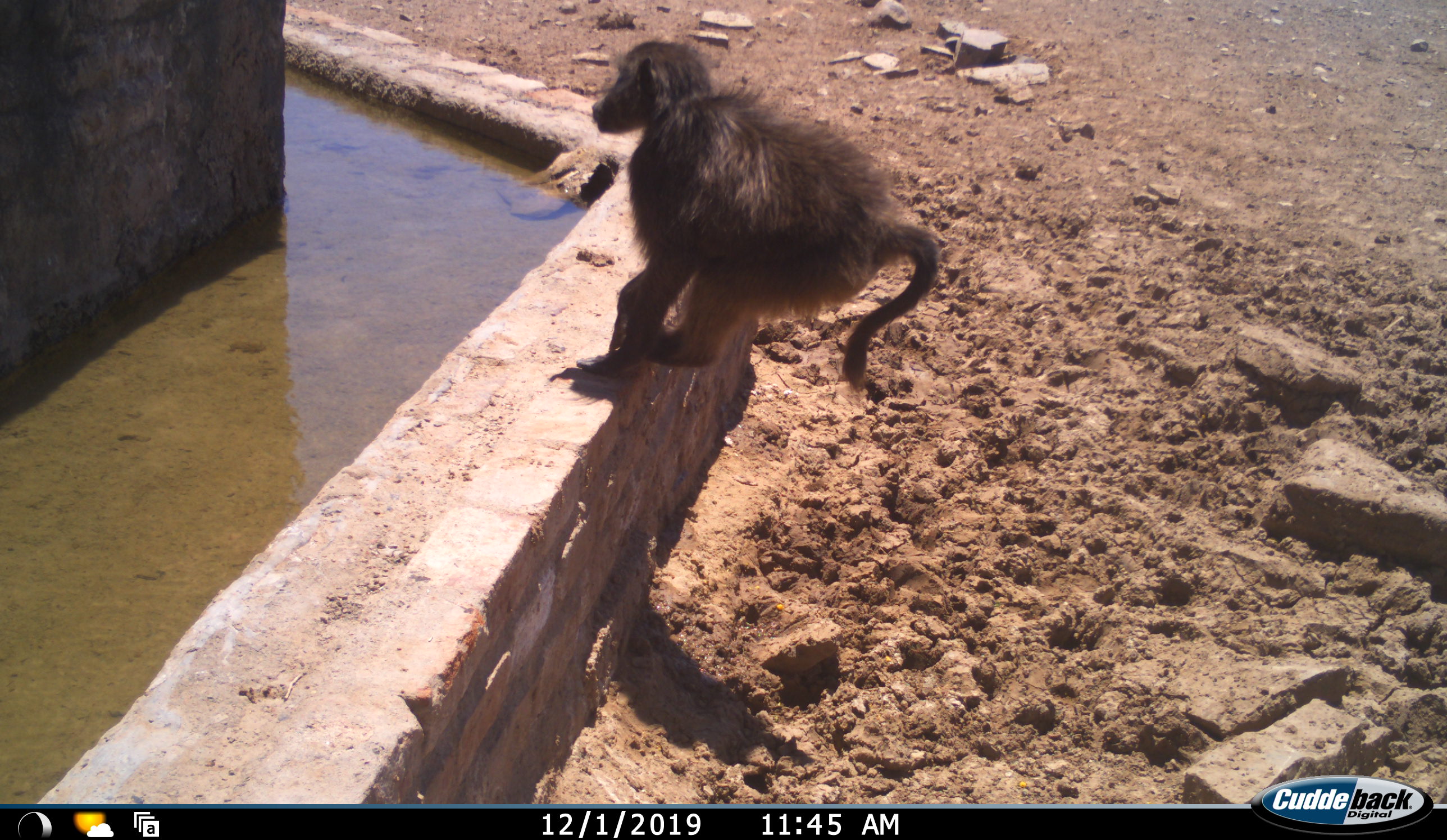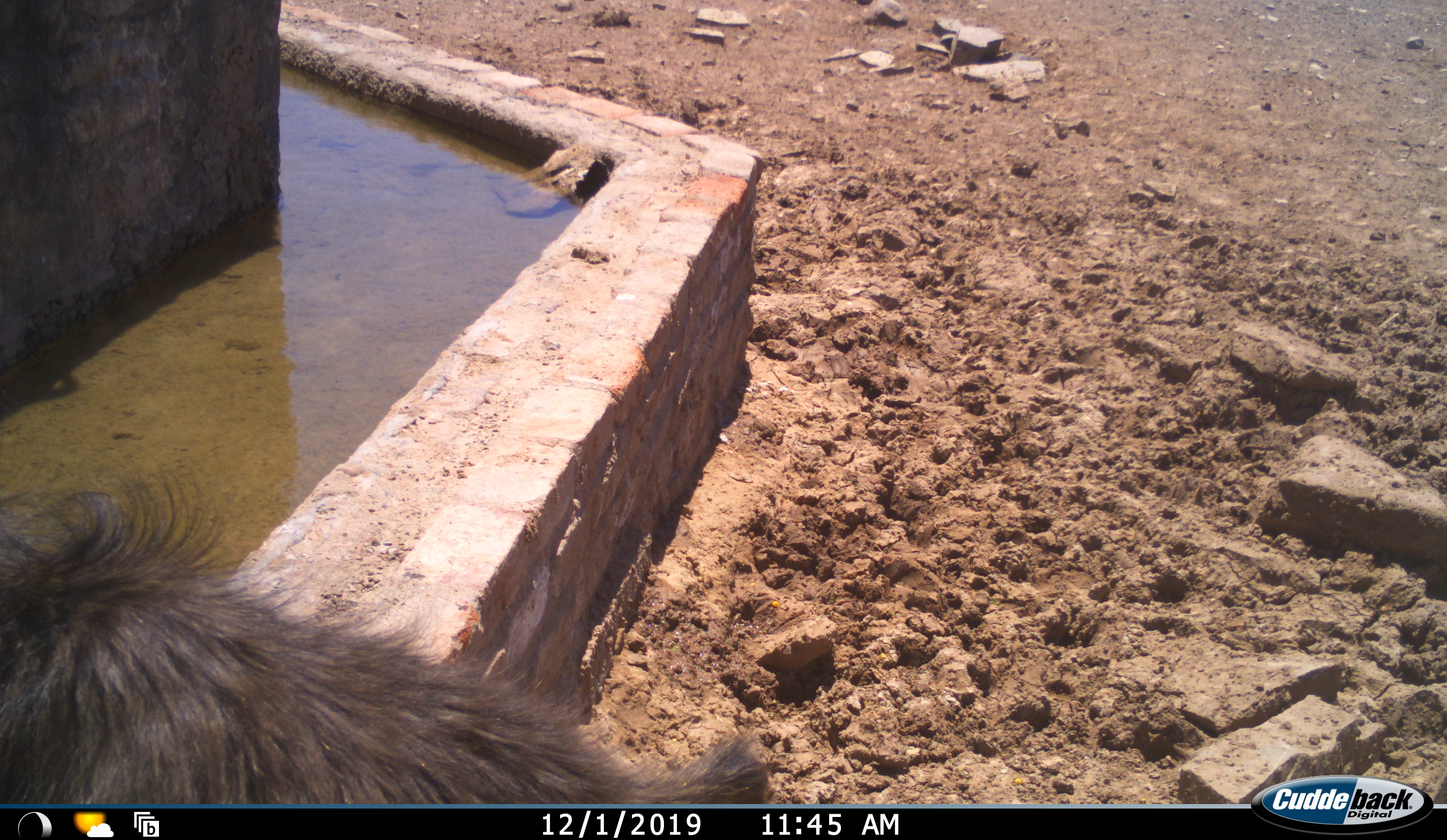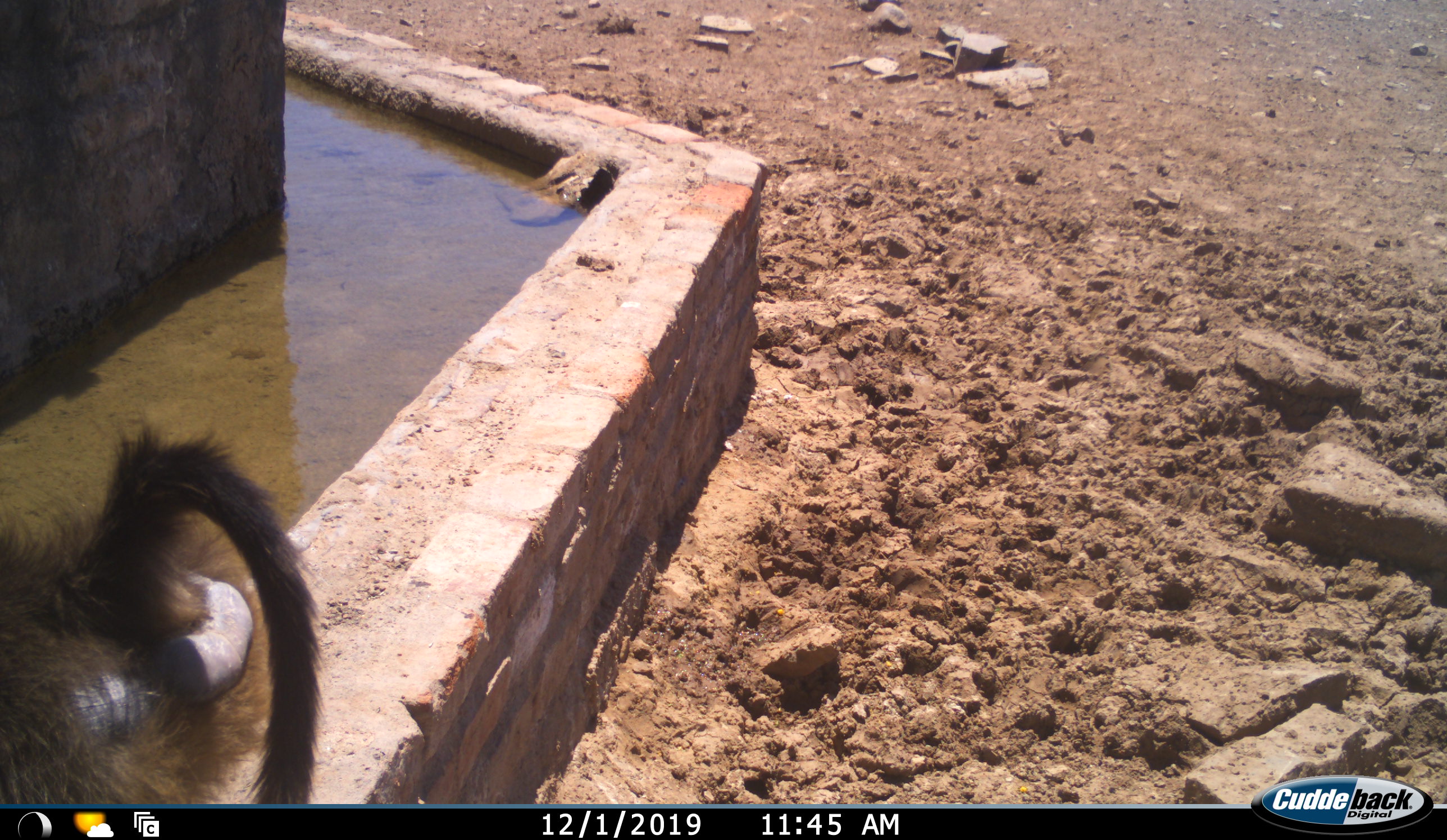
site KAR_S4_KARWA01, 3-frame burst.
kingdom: Animalia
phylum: Chordata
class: Mammalia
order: Primates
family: Cercopithecidae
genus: Papio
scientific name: Papio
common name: baboon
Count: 1.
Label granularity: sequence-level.